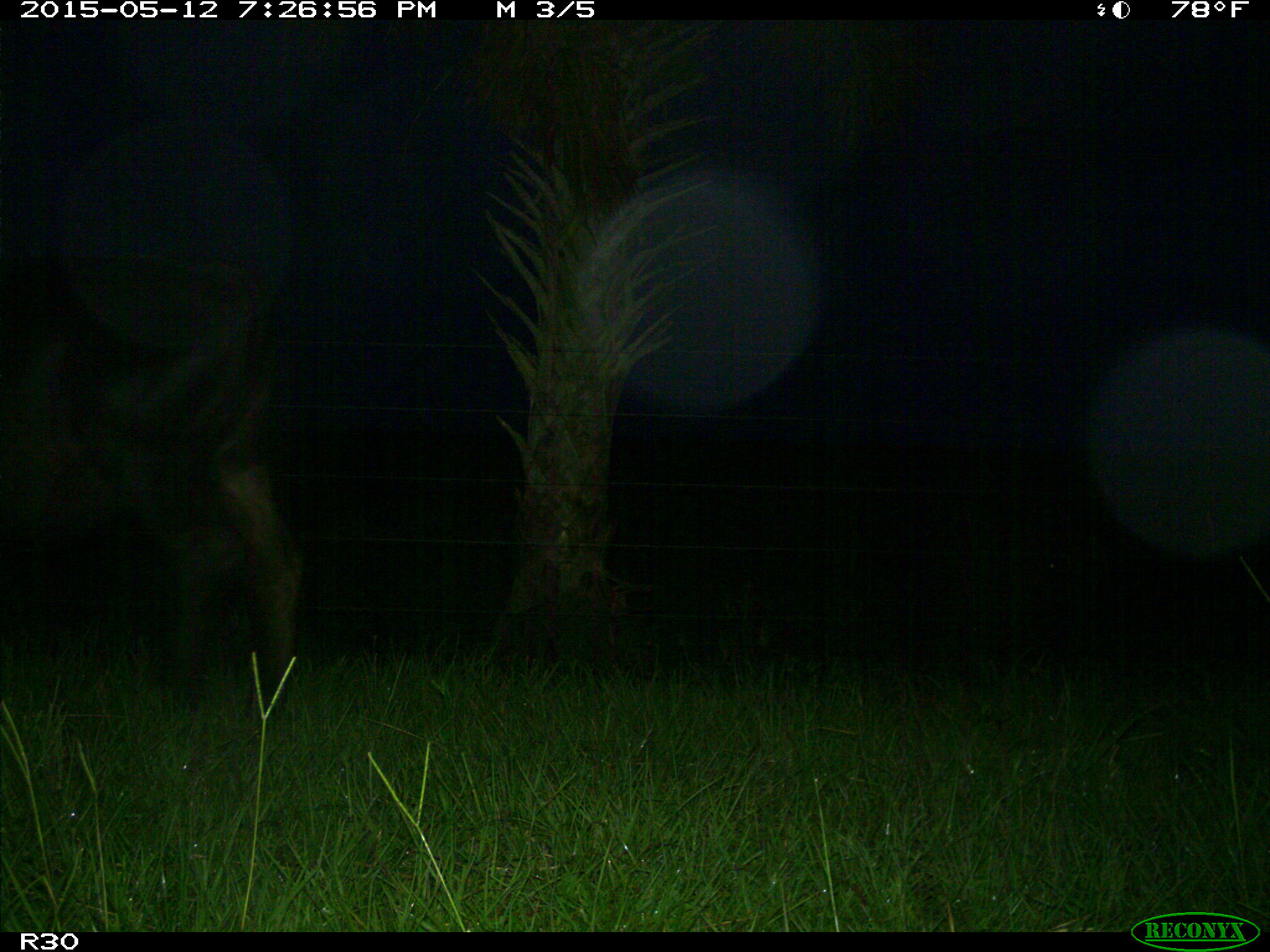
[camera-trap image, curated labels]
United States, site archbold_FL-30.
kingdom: Animalia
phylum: Chordata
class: Mammalia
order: Artiodactyla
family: Bovidae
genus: Bos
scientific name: Bos taurus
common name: domestic cow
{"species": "Bos taurus (domestic cow)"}